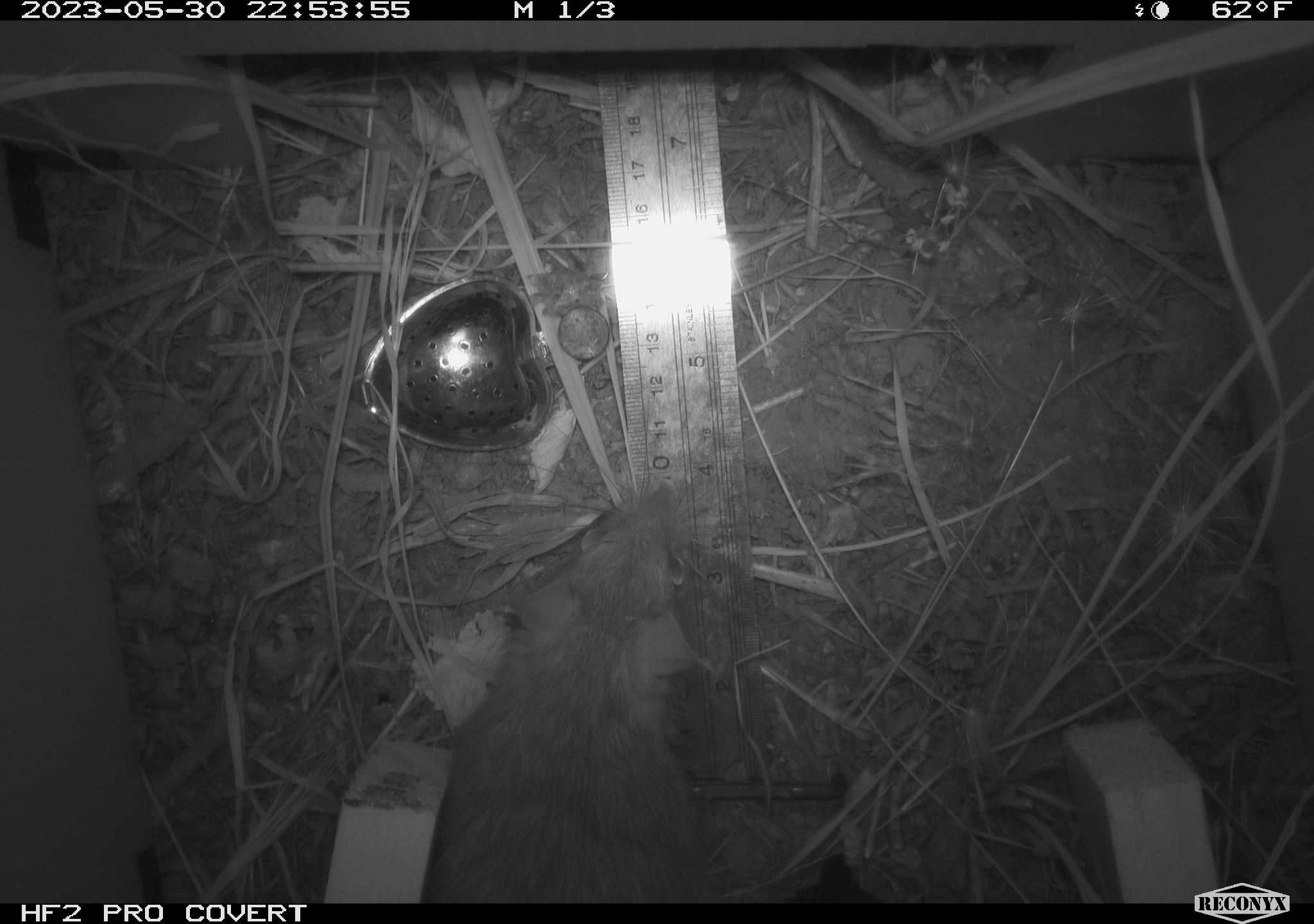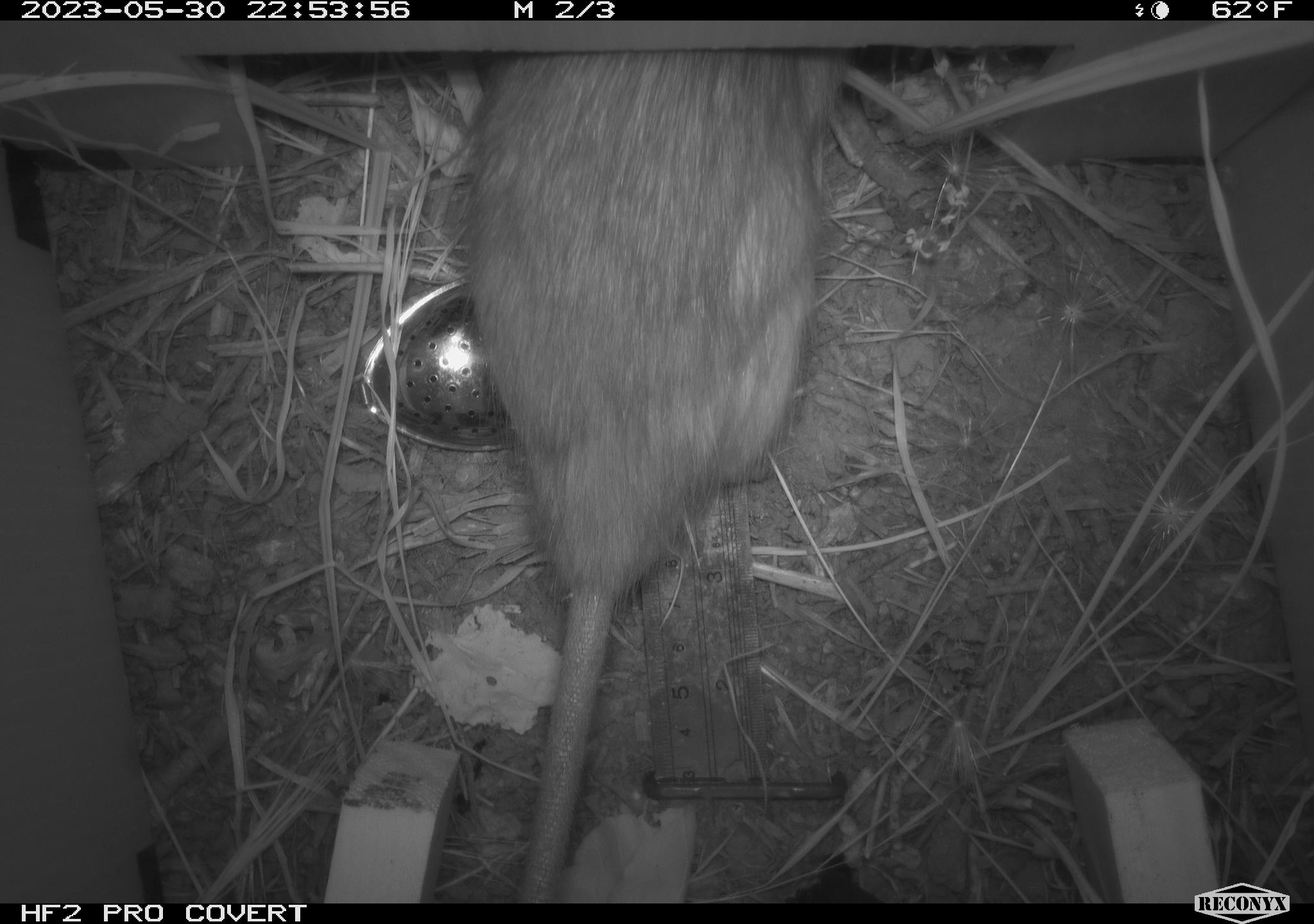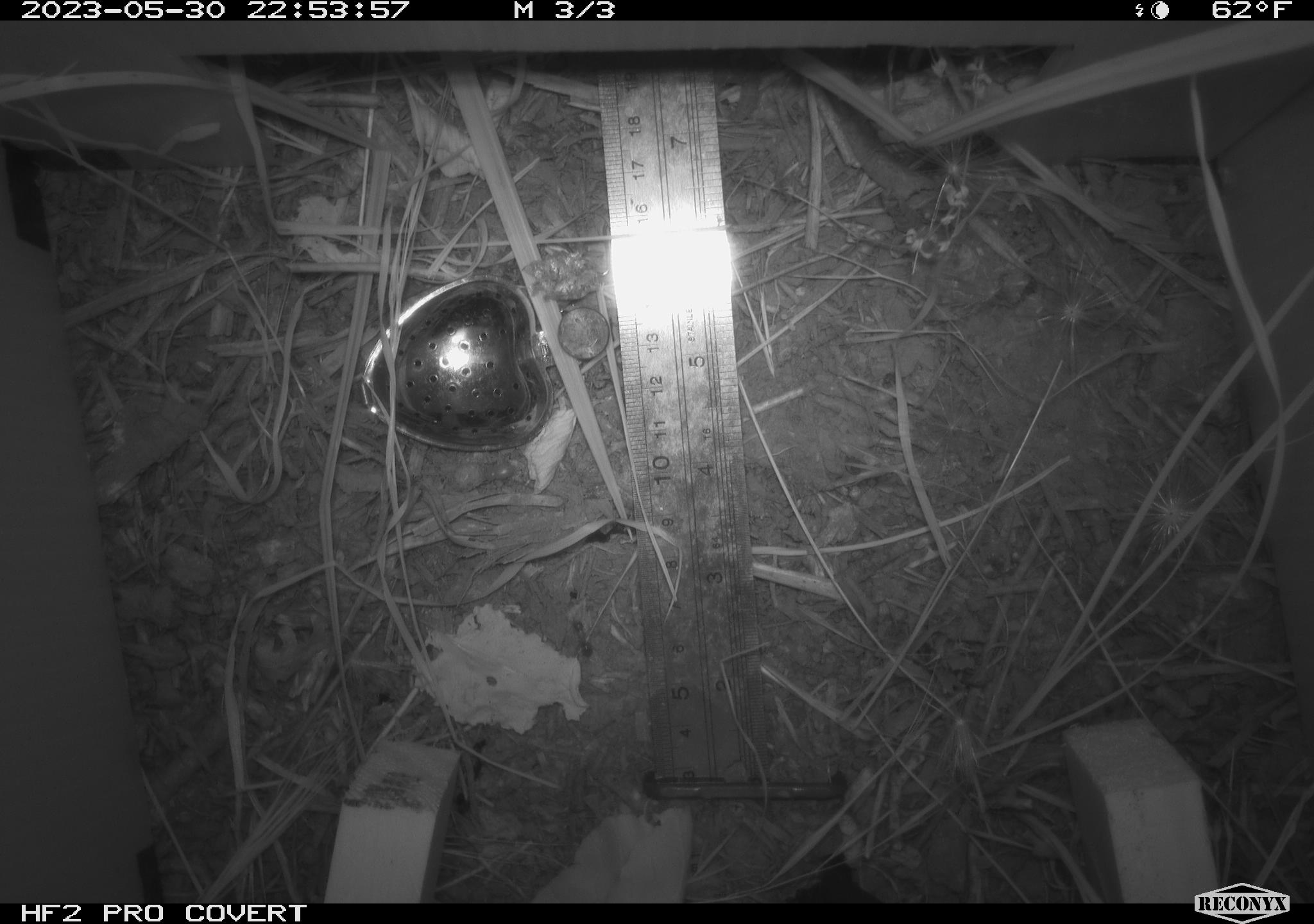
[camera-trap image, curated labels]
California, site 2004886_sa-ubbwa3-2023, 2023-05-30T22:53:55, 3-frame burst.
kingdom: Animalia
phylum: Chordata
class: Mammalia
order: Rodentia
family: Muridae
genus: Rattus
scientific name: Rattus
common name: rat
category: rattus species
Rattus species (rat) (Rattus).